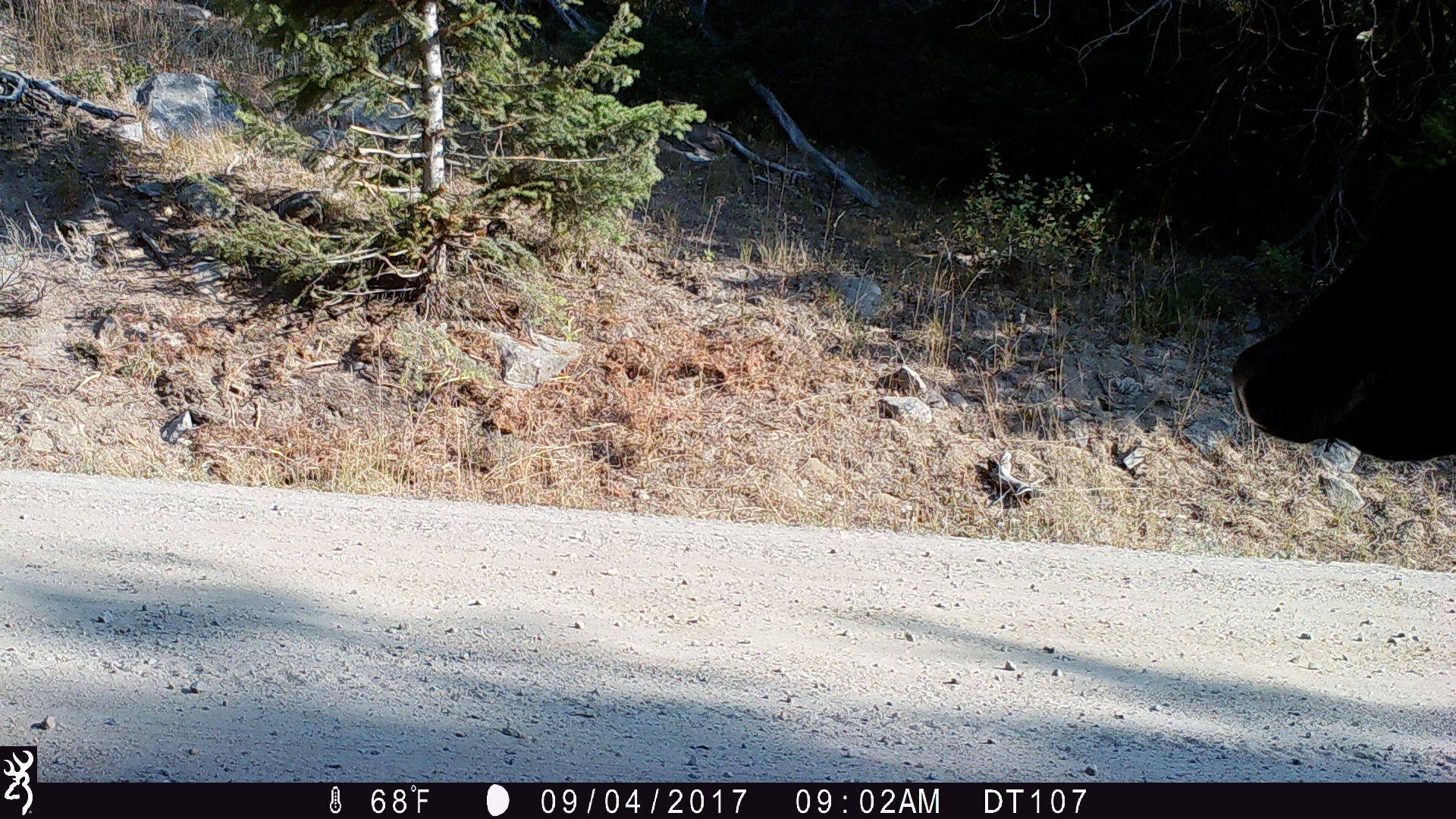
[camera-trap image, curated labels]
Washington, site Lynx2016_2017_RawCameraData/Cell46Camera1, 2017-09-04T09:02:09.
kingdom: Animalia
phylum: Chordata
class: Mammalia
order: Artiodactyla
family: Bovidae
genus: Bos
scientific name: Bos taurus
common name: domestic cattle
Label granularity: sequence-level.